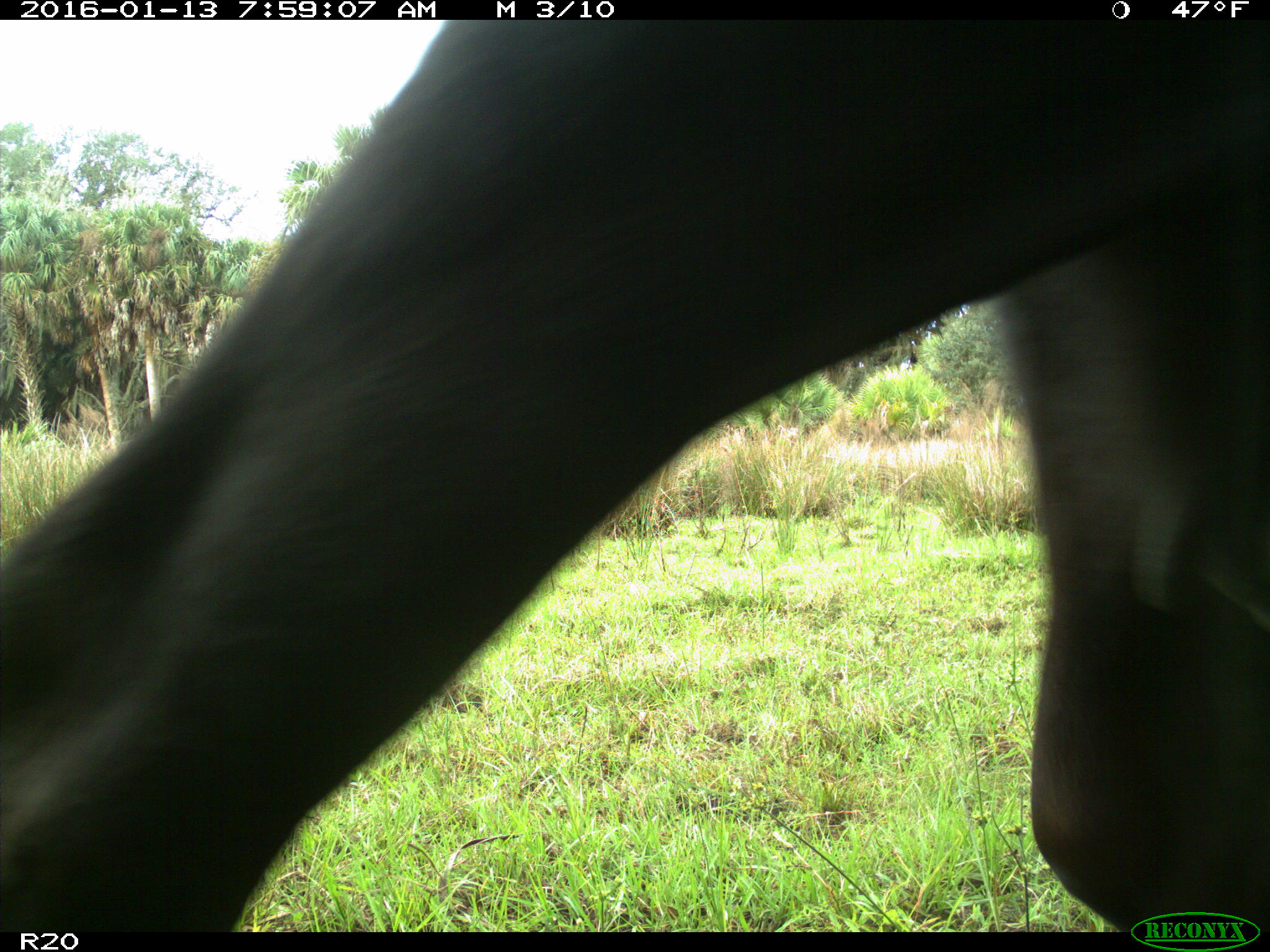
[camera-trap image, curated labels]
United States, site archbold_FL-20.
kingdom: Animalia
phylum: Chordata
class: Mammalia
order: Artiodactyla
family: Bovidae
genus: Bos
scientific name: Bos taurus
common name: domestic cow